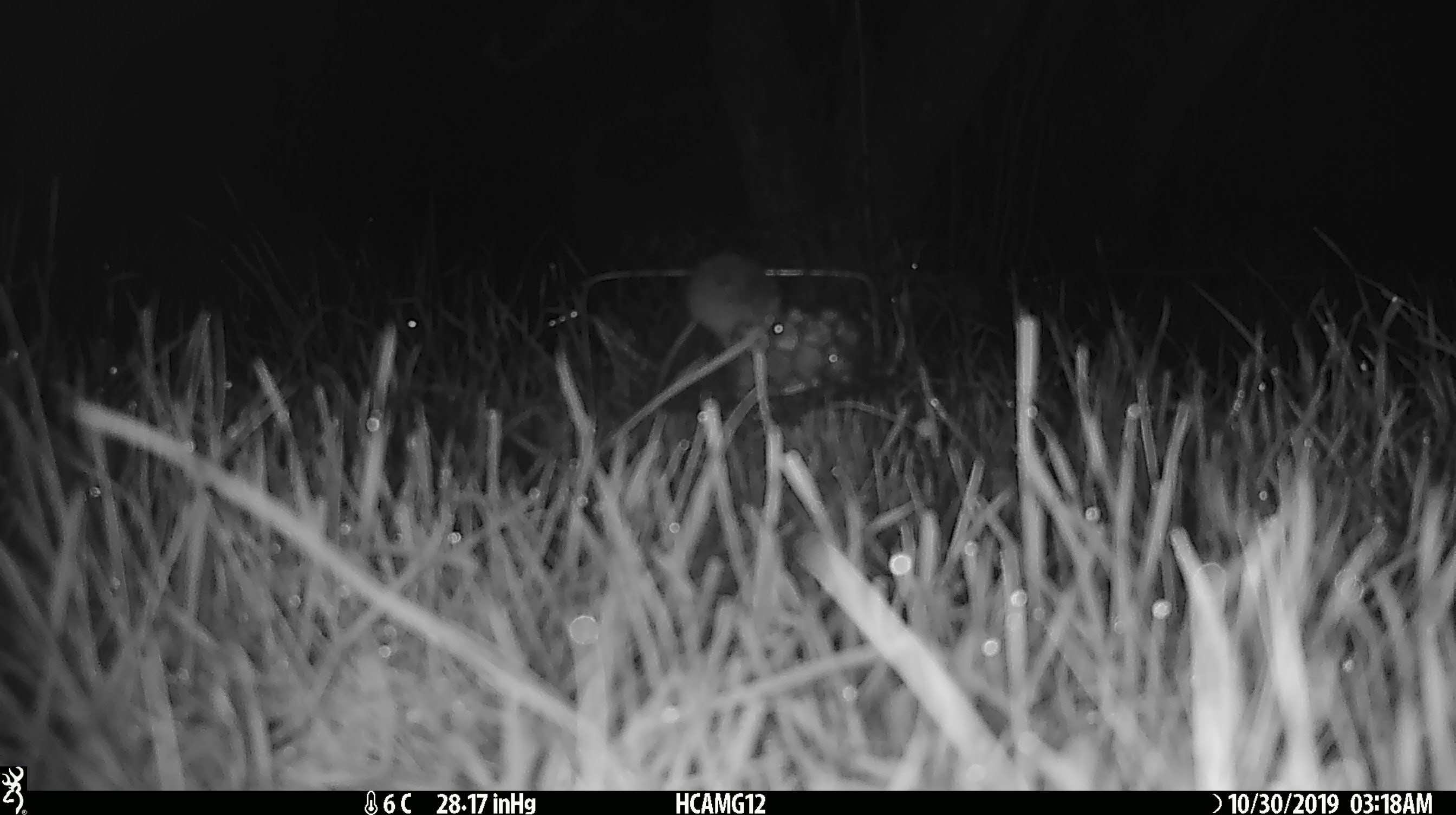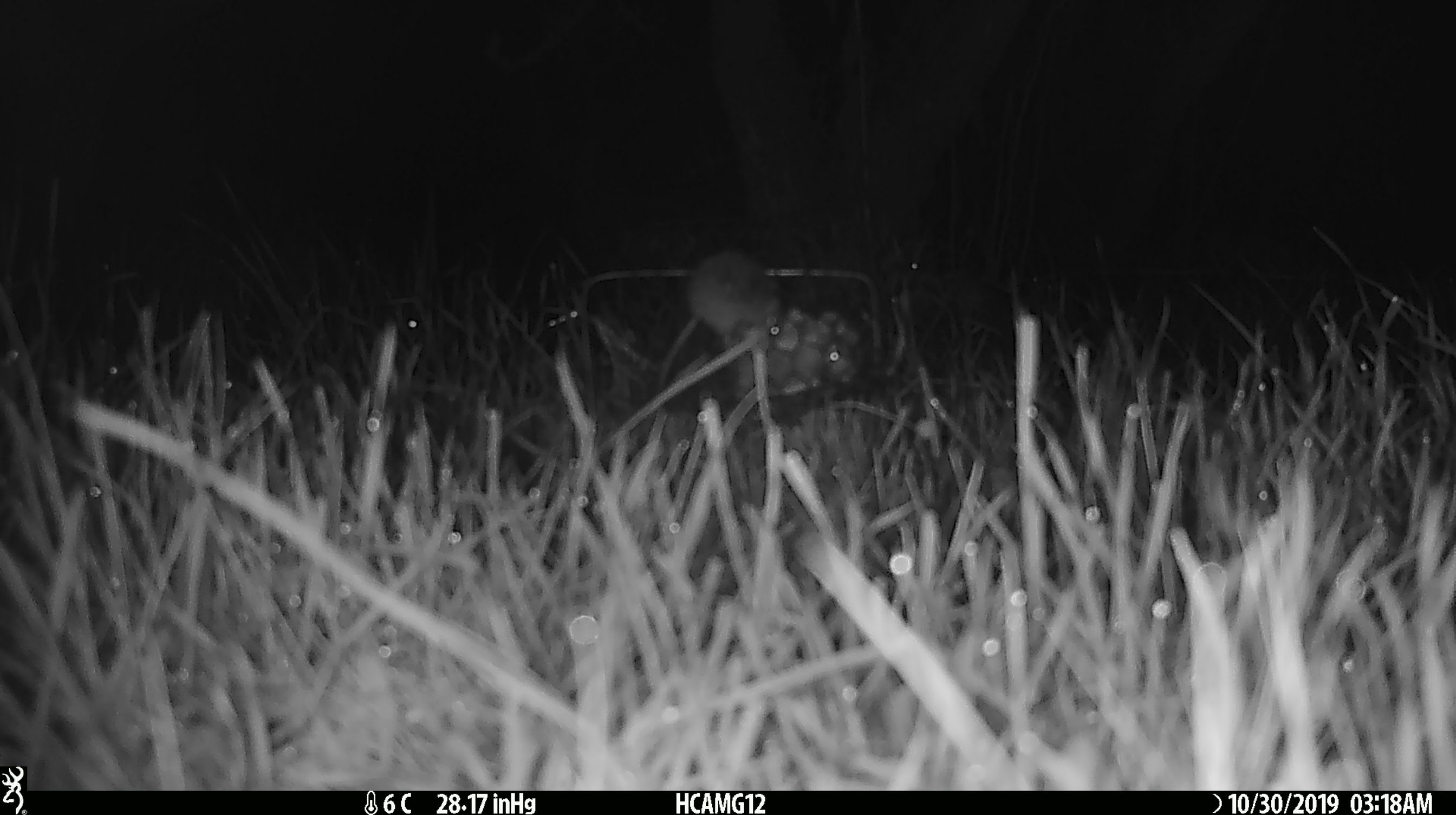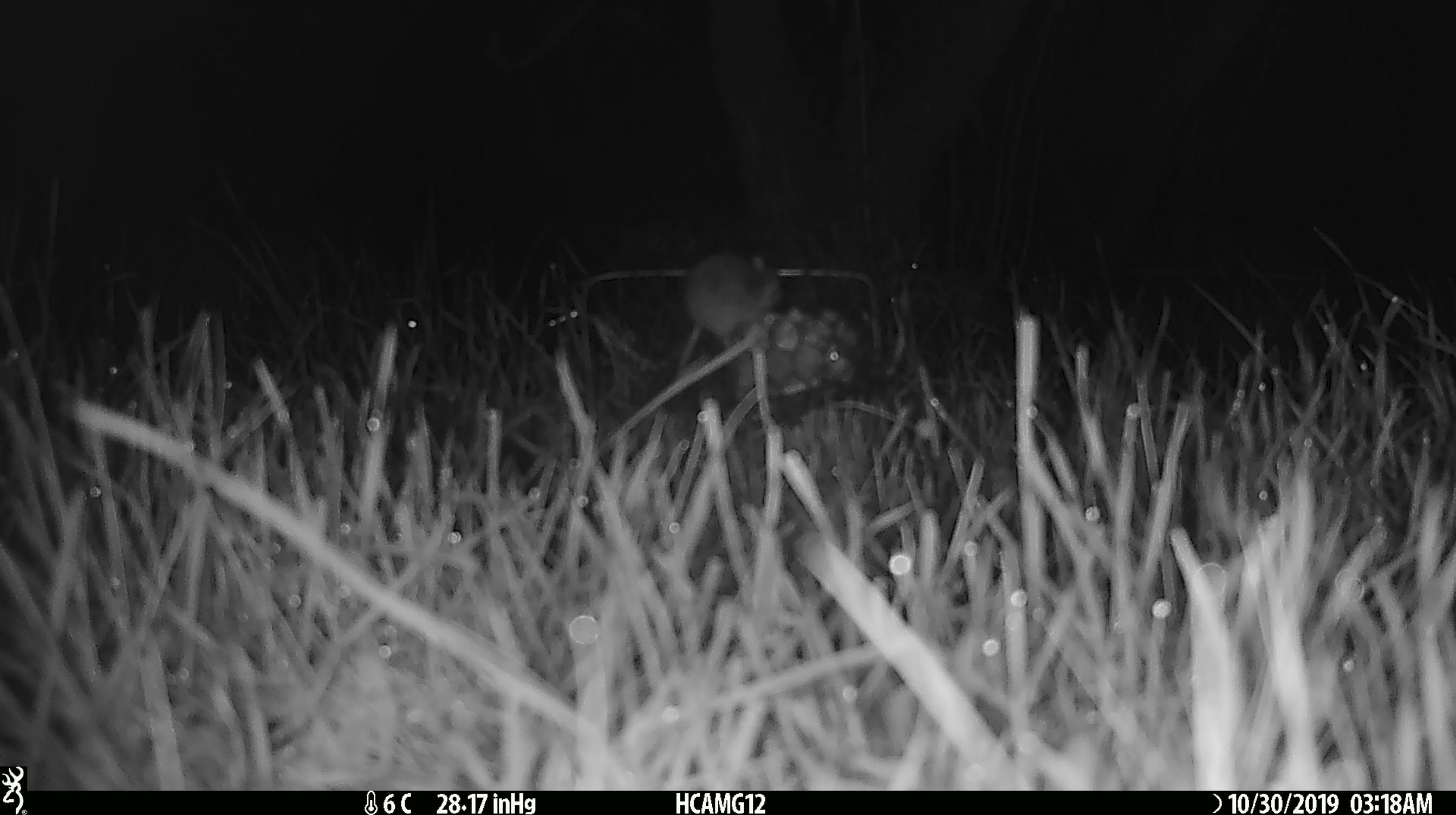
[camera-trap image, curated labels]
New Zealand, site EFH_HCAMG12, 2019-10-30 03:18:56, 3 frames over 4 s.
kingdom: Animalia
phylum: Chordata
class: Mammalia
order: Rodentia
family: Muridae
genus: Mus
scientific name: Mus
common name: mouse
Mouse (Mus).